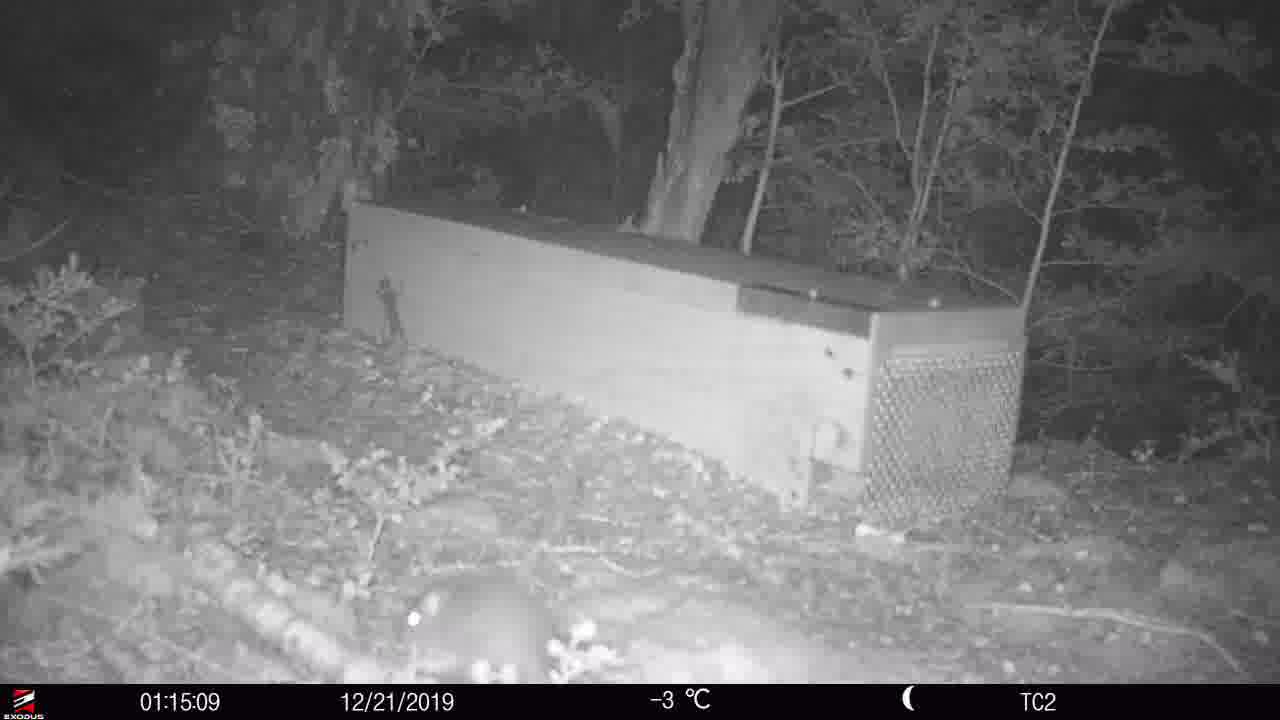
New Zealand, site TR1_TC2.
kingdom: Animalia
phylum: Chordata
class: Mammalia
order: Rodentia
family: Muridae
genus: Rattus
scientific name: Rattus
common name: rat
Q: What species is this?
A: Rat (Rattus).